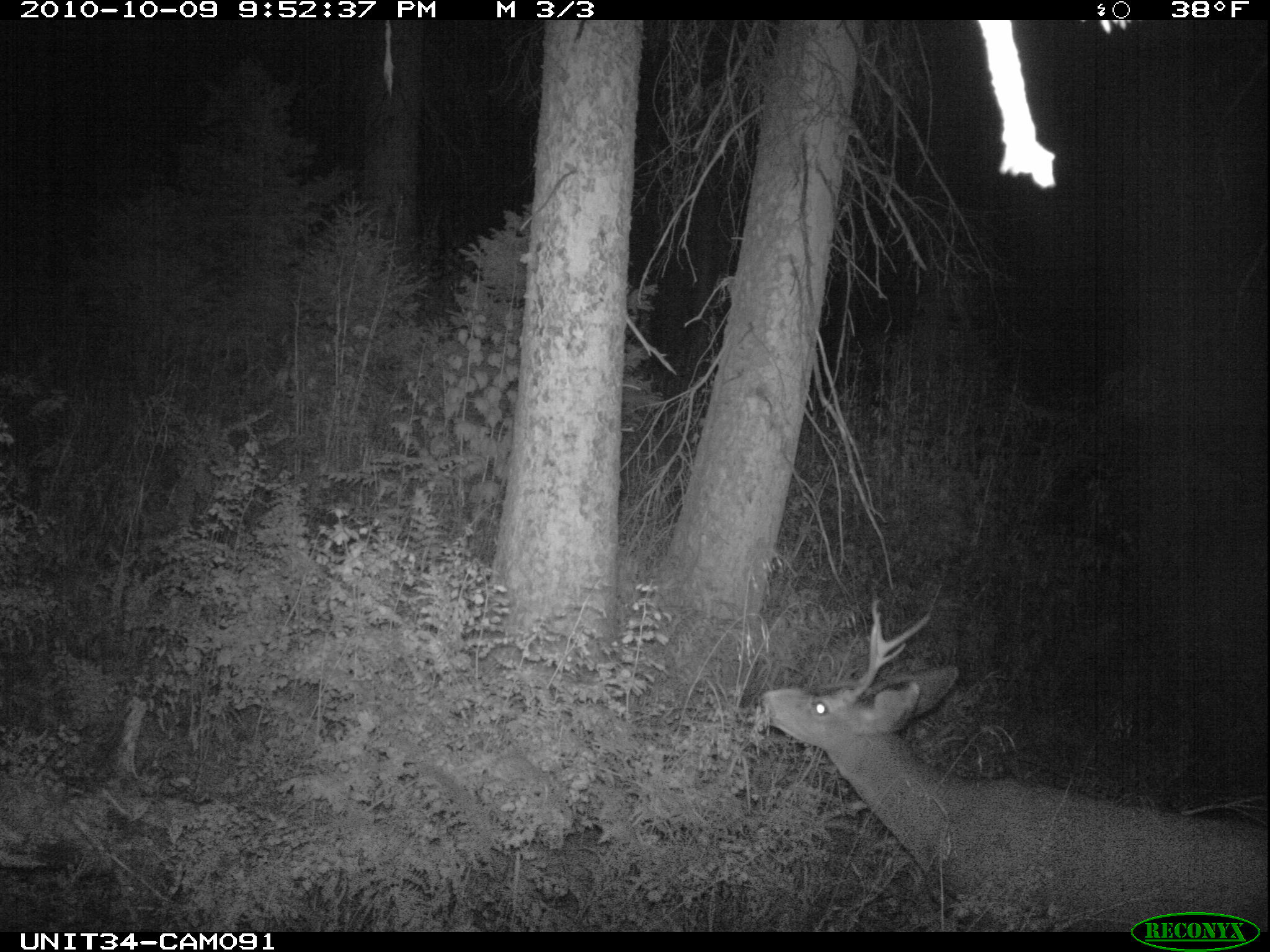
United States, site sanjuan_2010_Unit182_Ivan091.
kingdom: Animalia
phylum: Chordata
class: Mammalia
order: Artiodactyla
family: Cervidae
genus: Odocoileus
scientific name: Odocoileus hemionus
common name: mule deer